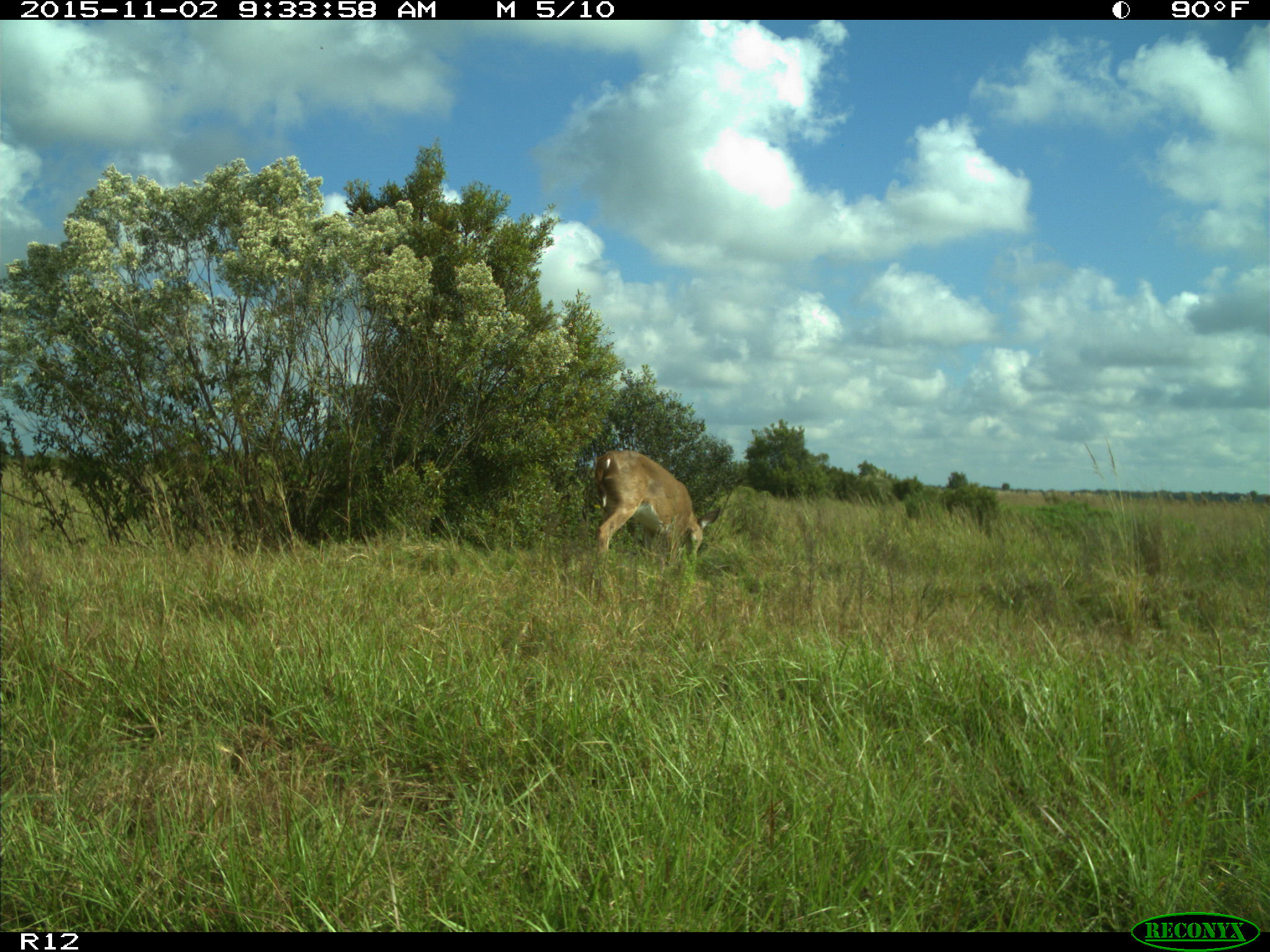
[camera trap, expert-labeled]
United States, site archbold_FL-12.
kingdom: Animalia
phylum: Chordata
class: Mammalia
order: Artiodactyla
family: Cervidae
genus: Odocoileus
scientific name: Odocoileus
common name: deer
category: unidentified deer